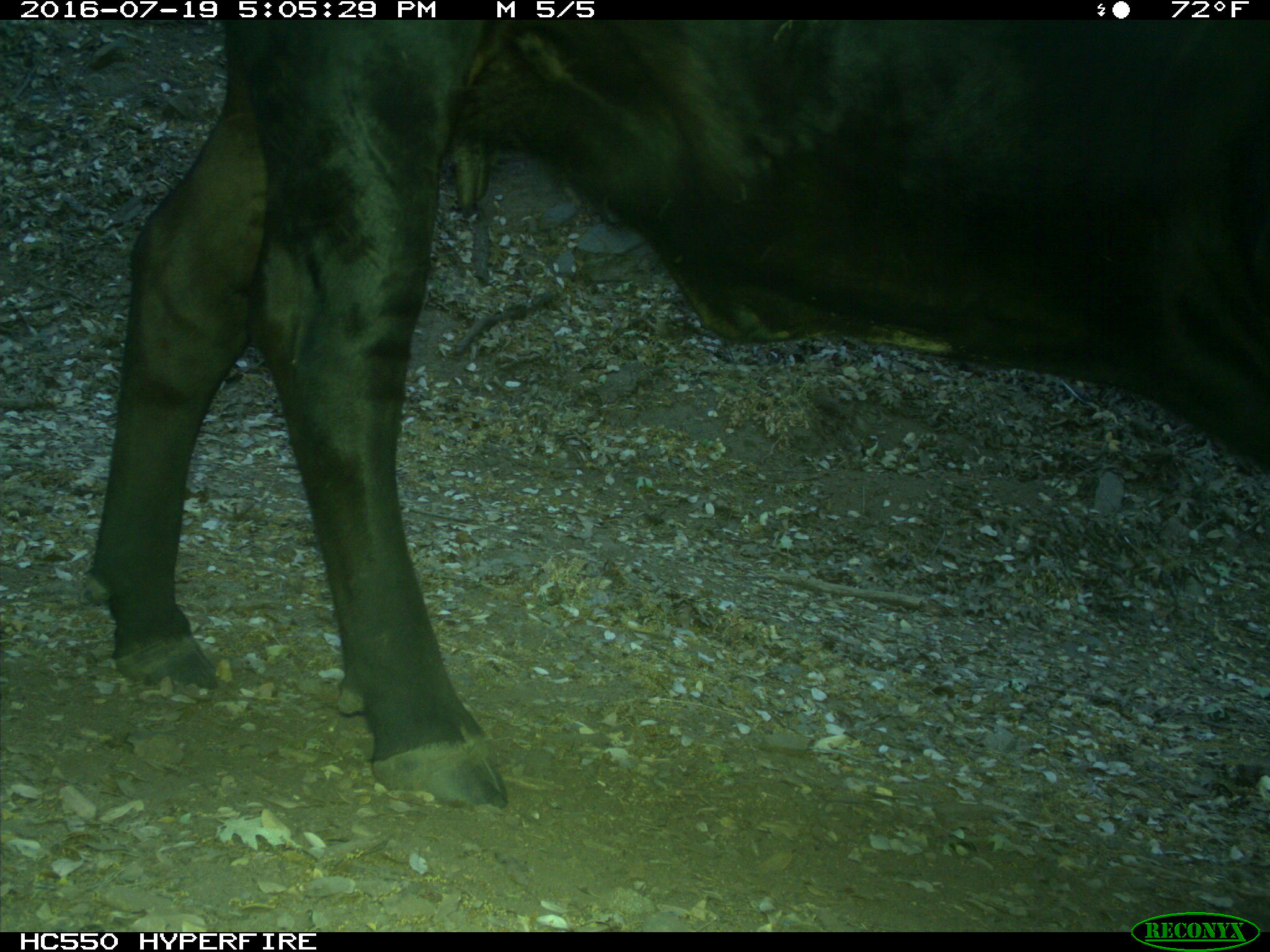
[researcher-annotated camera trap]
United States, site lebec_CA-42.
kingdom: Animalia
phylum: Chordata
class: Mammalia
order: Artiodactyla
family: Bovidae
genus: Bos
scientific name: Bos taurus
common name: domestic cow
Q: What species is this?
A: Bos taurus (domestic cow).